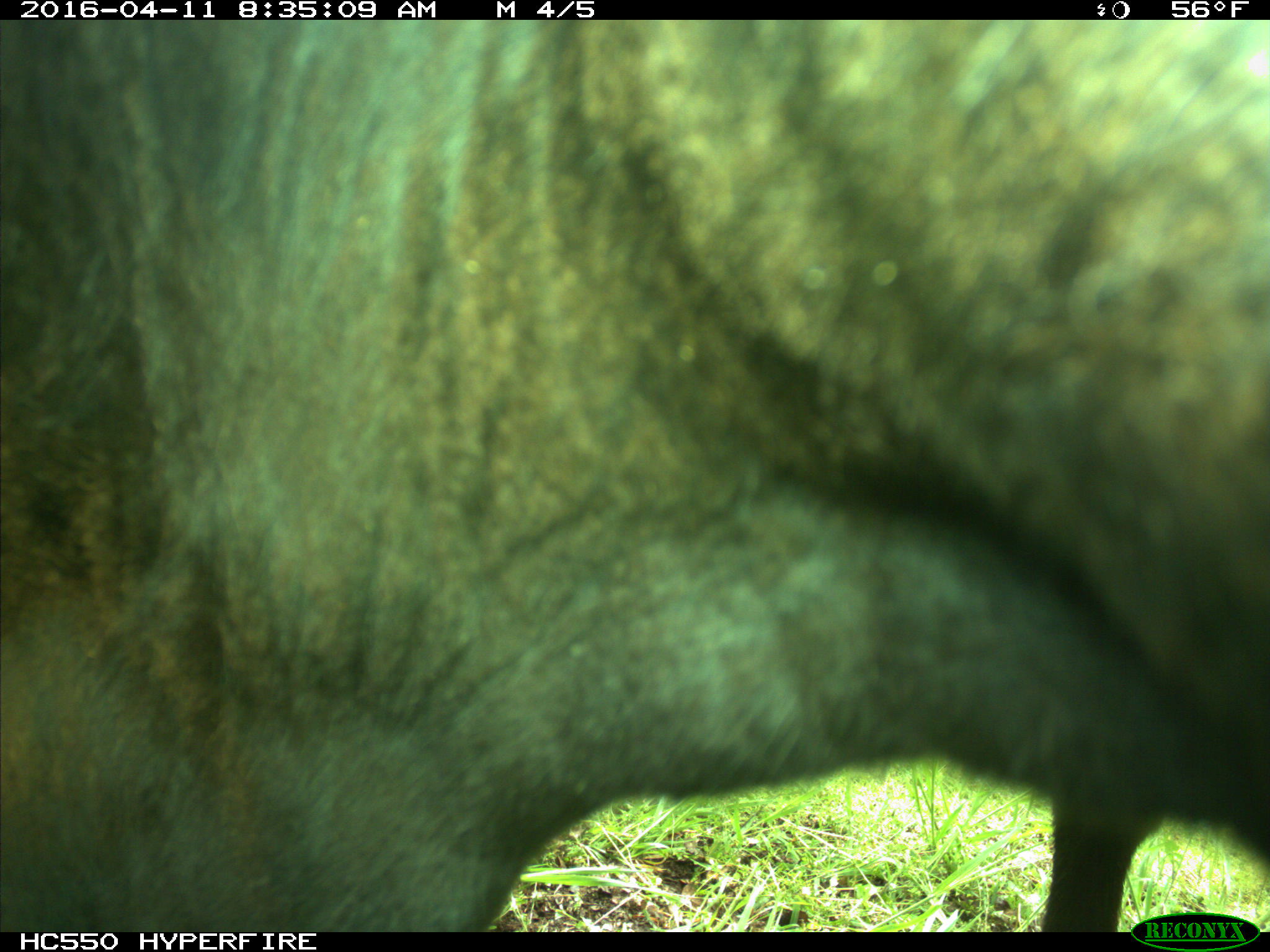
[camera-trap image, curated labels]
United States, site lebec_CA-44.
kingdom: Animalia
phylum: Chordata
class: Mammalia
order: Artiodactyla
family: Bovidae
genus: Bos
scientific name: Bos taurus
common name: domestic cow